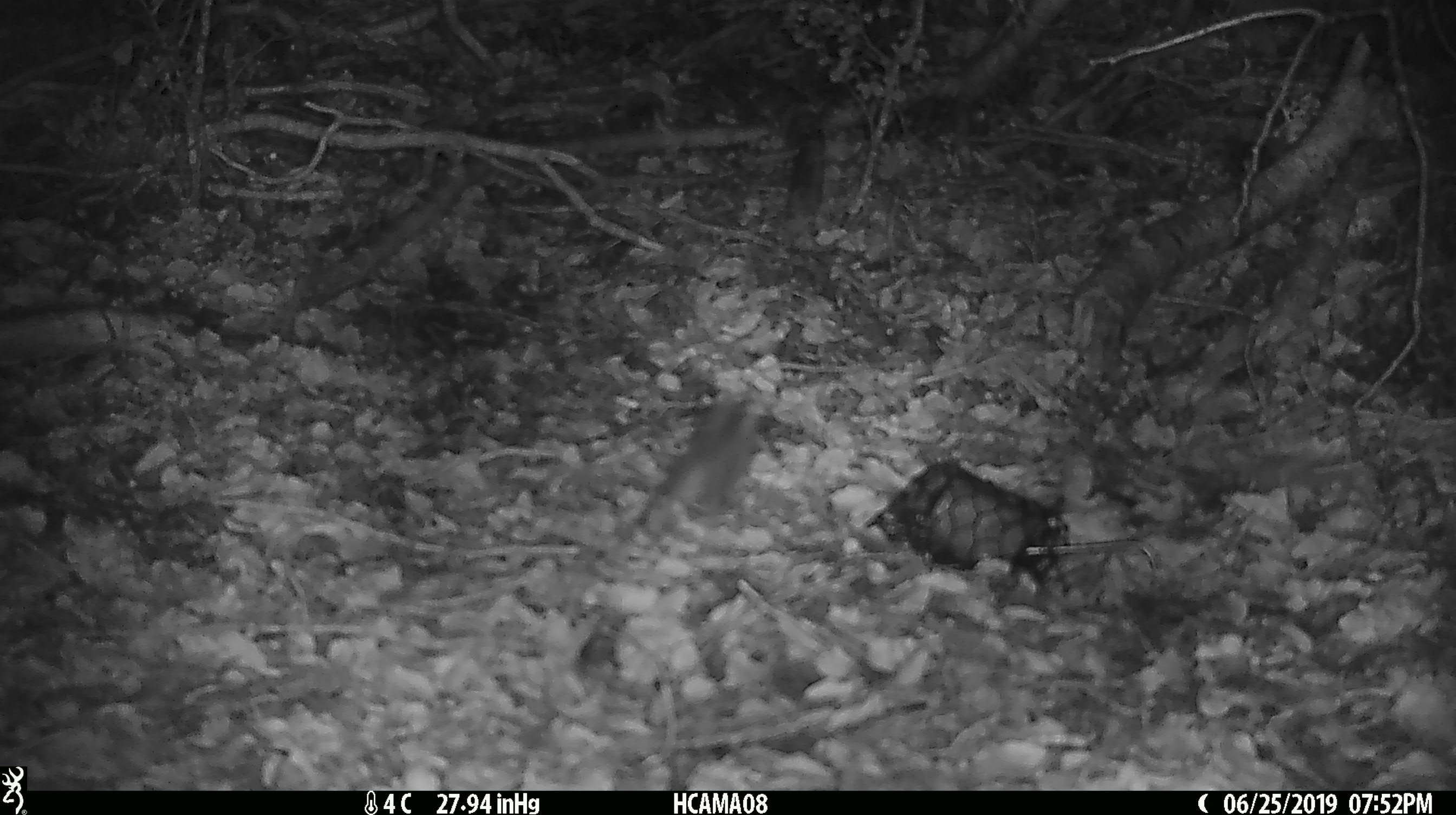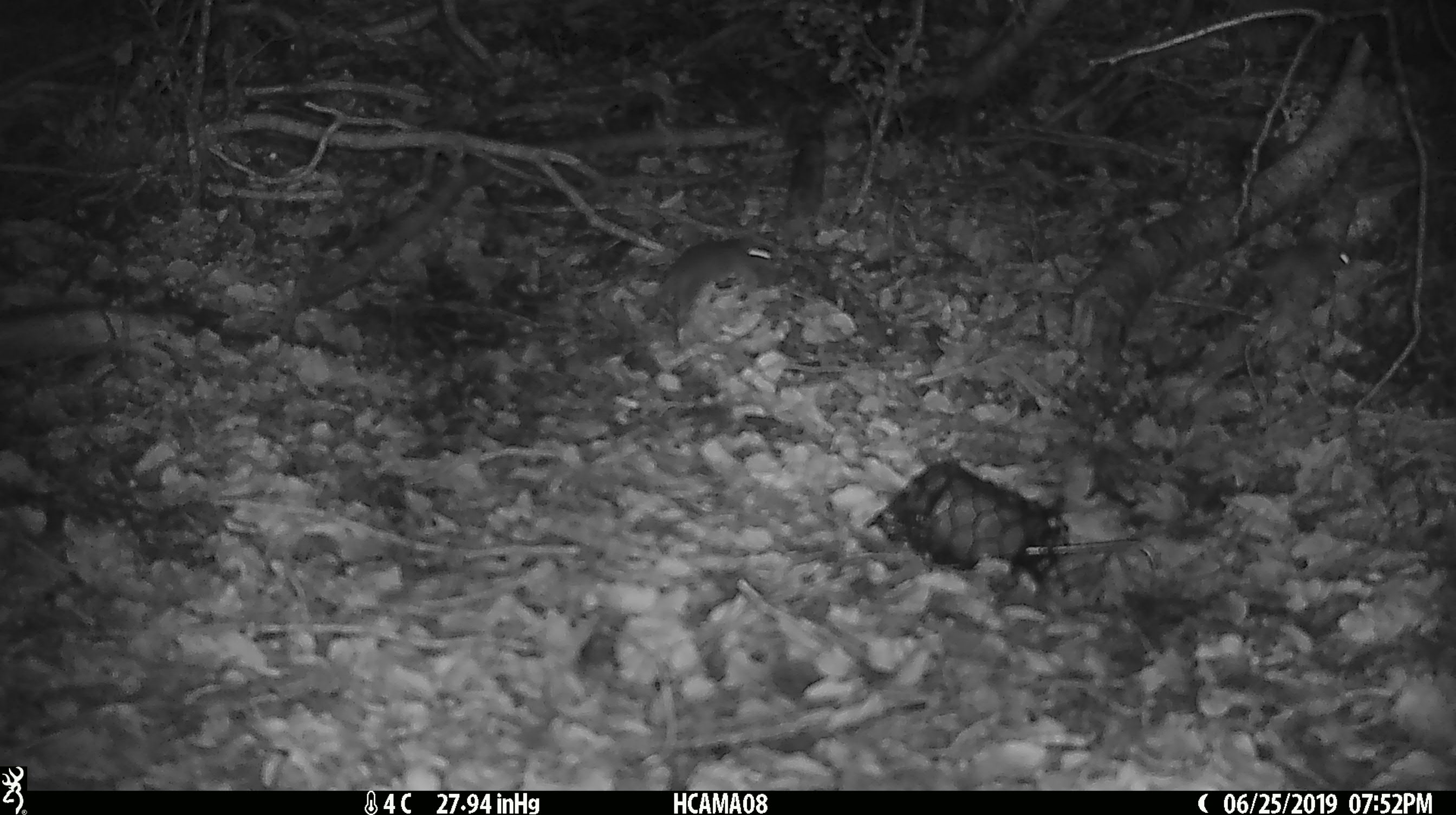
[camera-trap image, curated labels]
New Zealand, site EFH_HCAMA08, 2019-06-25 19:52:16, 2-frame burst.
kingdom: Animalia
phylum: Chordata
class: Mammalia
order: Rodentia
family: Muridae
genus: Mus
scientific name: Mus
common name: mouse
Mouse (Mus).